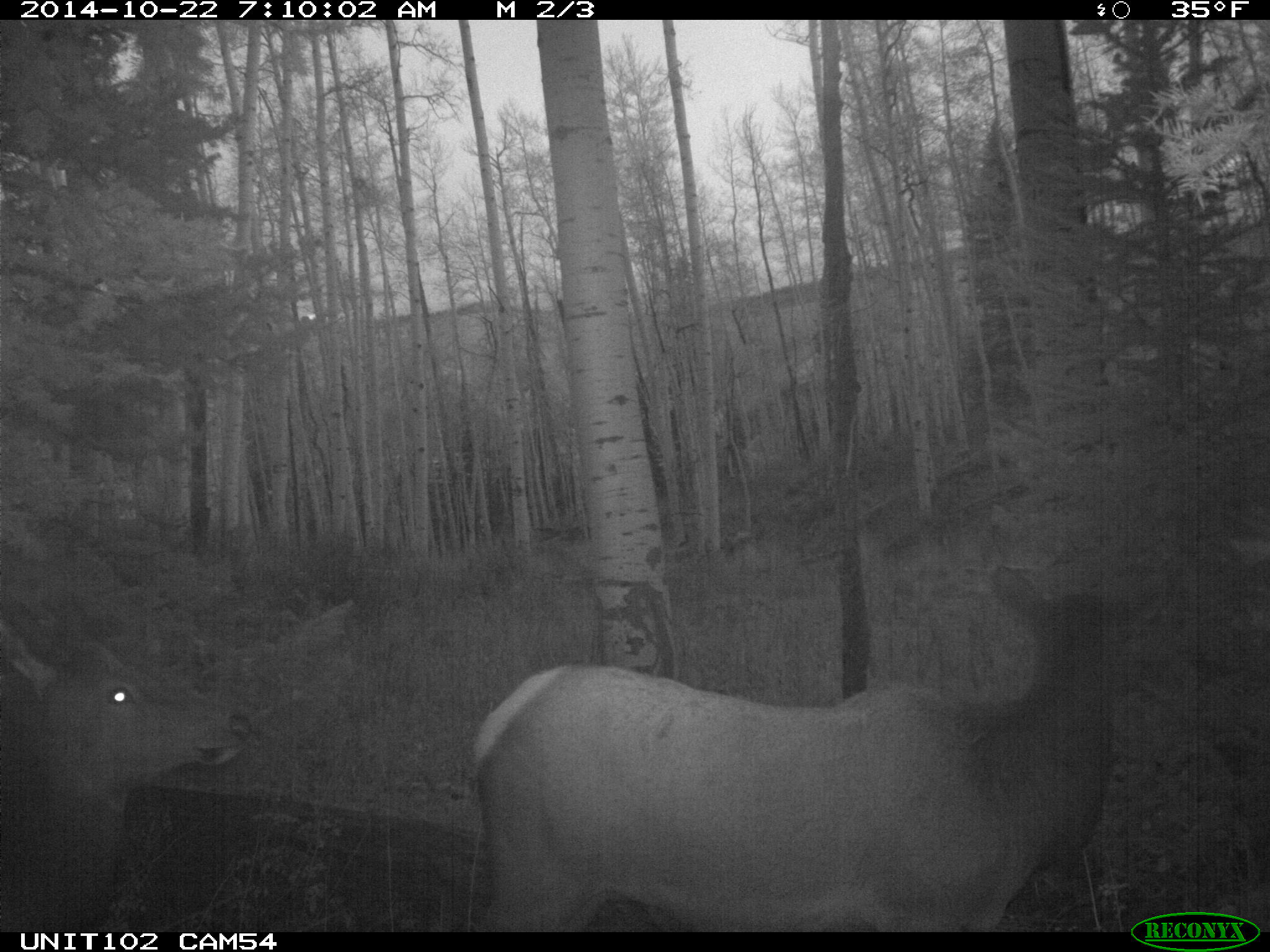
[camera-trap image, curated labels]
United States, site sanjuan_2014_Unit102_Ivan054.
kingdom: Animalia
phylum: Chordata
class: Mammalia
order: Artiodactyla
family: Cervidae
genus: Cervus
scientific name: Cervus elaphus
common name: red deer